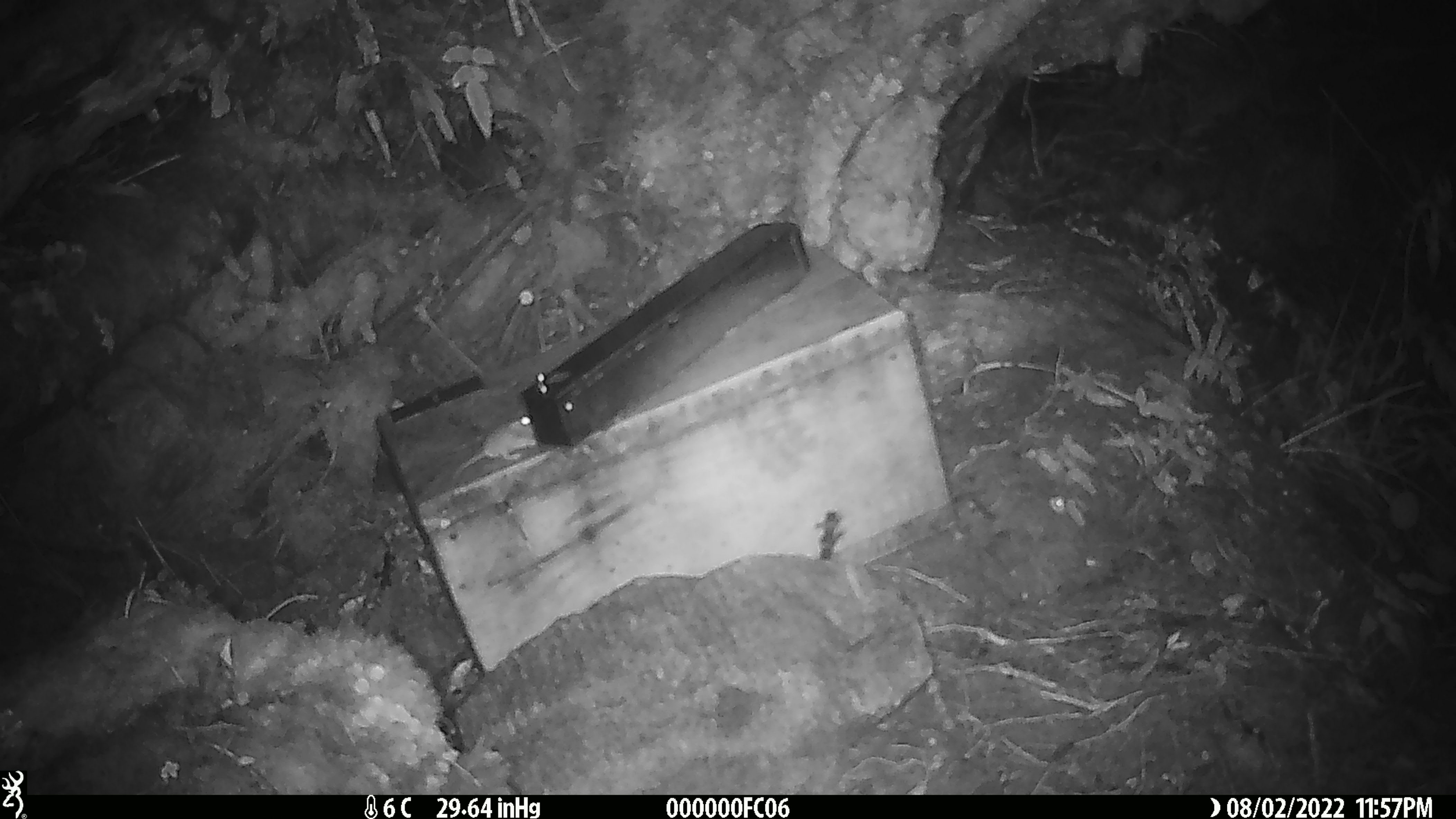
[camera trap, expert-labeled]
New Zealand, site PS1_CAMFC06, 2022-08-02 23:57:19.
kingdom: Animalia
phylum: Chordata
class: Mammalia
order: Rodentia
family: Muridae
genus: Mus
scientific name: Mus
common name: mouse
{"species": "mouse (Mus)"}